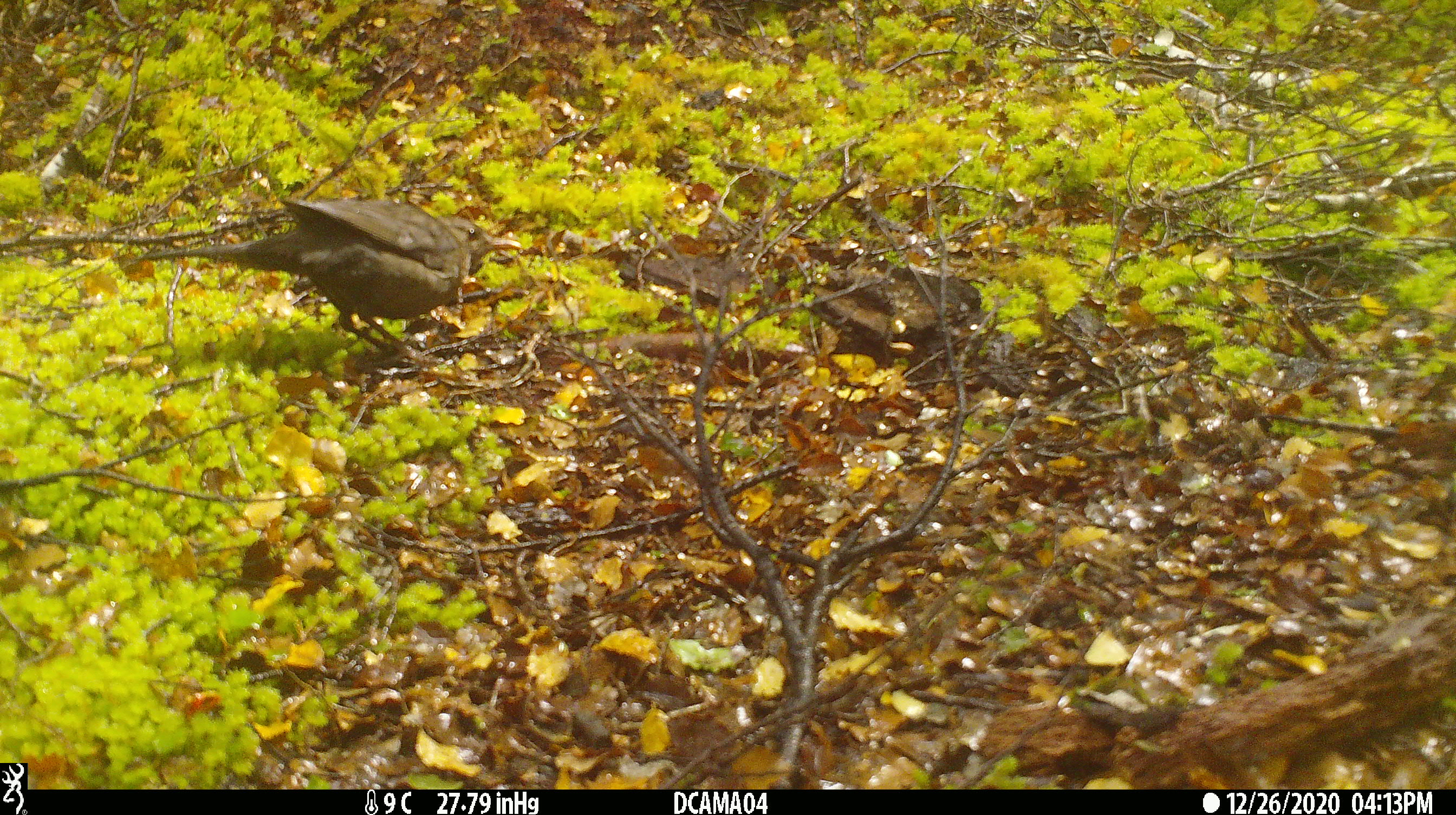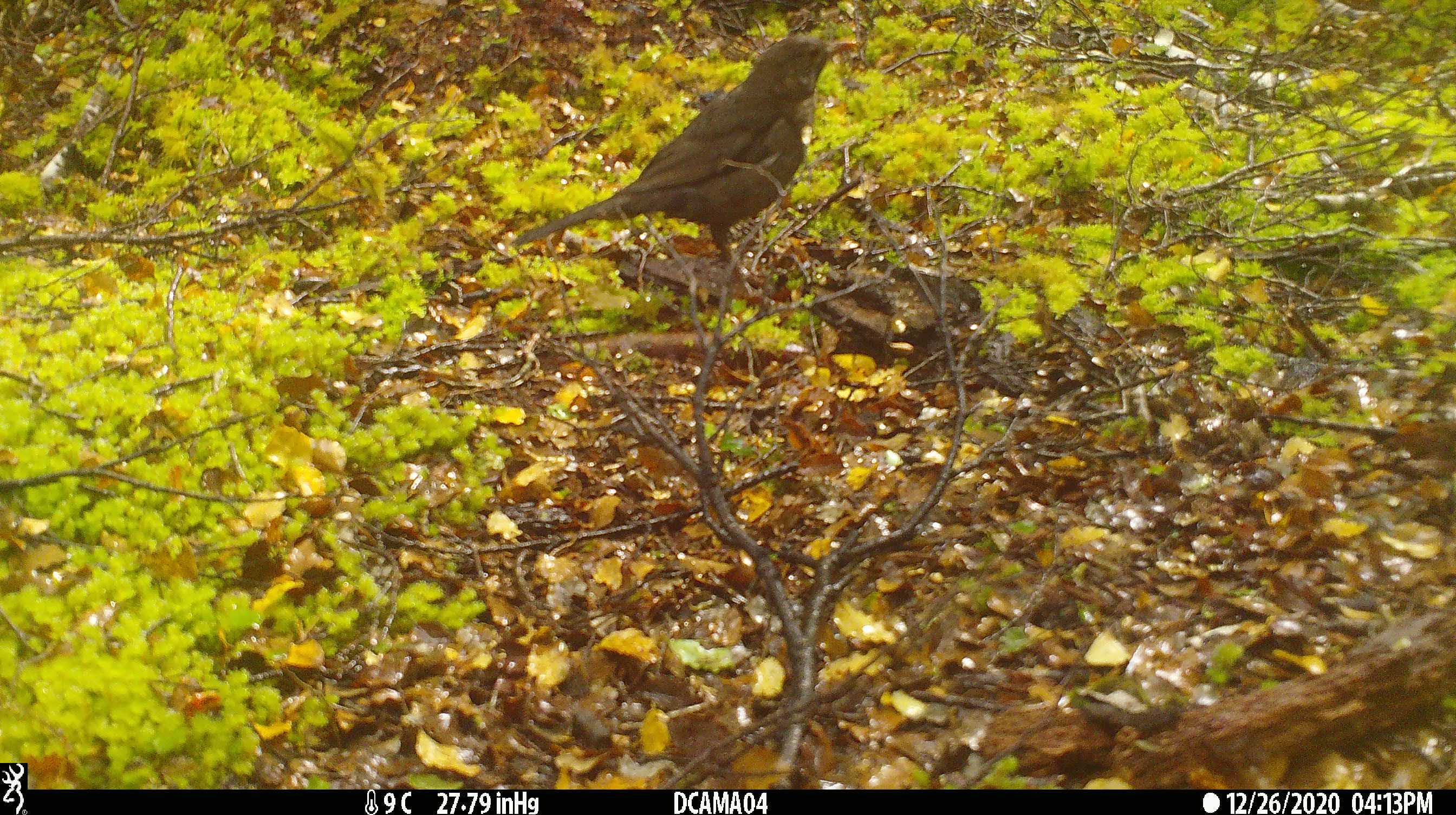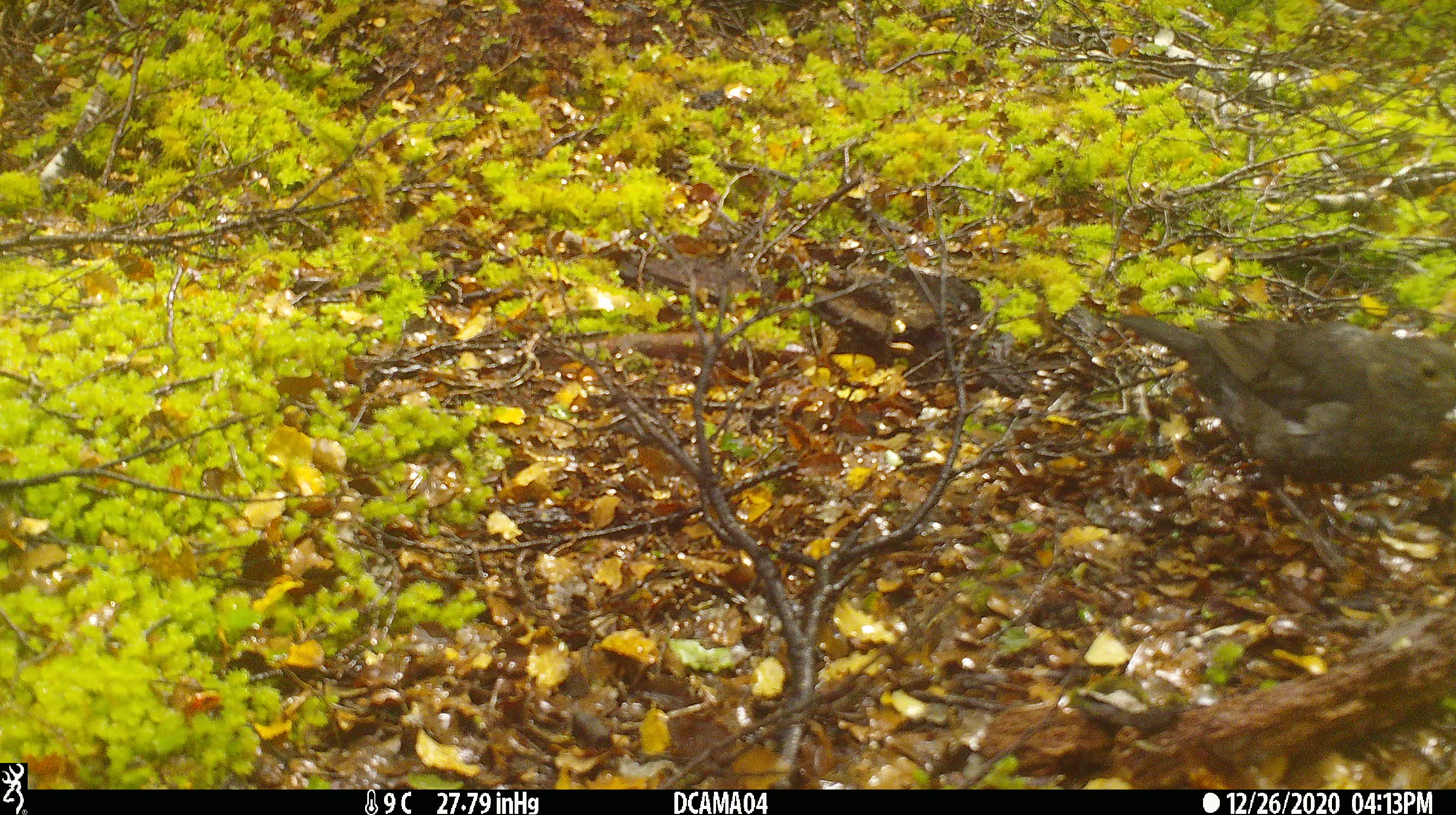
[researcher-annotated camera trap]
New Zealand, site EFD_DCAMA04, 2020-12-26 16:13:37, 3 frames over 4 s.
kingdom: Animalia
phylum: Chordata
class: Aves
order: Passeriformes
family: Turdidae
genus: Turdus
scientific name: Turdus merula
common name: eurasian blackbird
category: blackbird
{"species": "blackbird (eurasian blackbird) (Turdus merula)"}